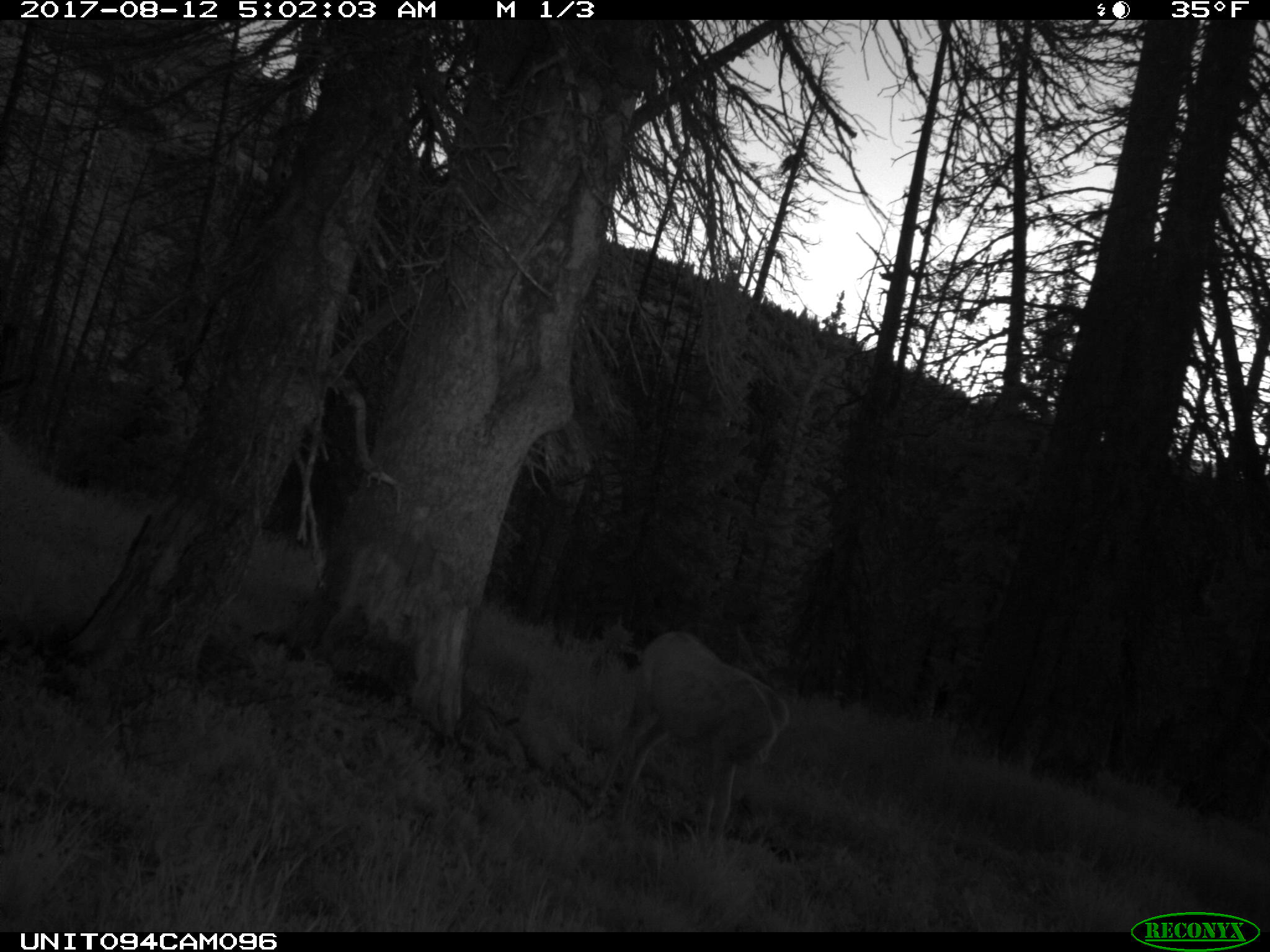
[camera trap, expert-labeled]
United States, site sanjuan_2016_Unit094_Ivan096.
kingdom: Animalia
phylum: Chordata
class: Mammalia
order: Artiodactyla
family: Cervidae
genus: Odocoileus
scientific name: Odocoileus hemionus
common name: mule deer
Odocoileus hemionus (mule deer).